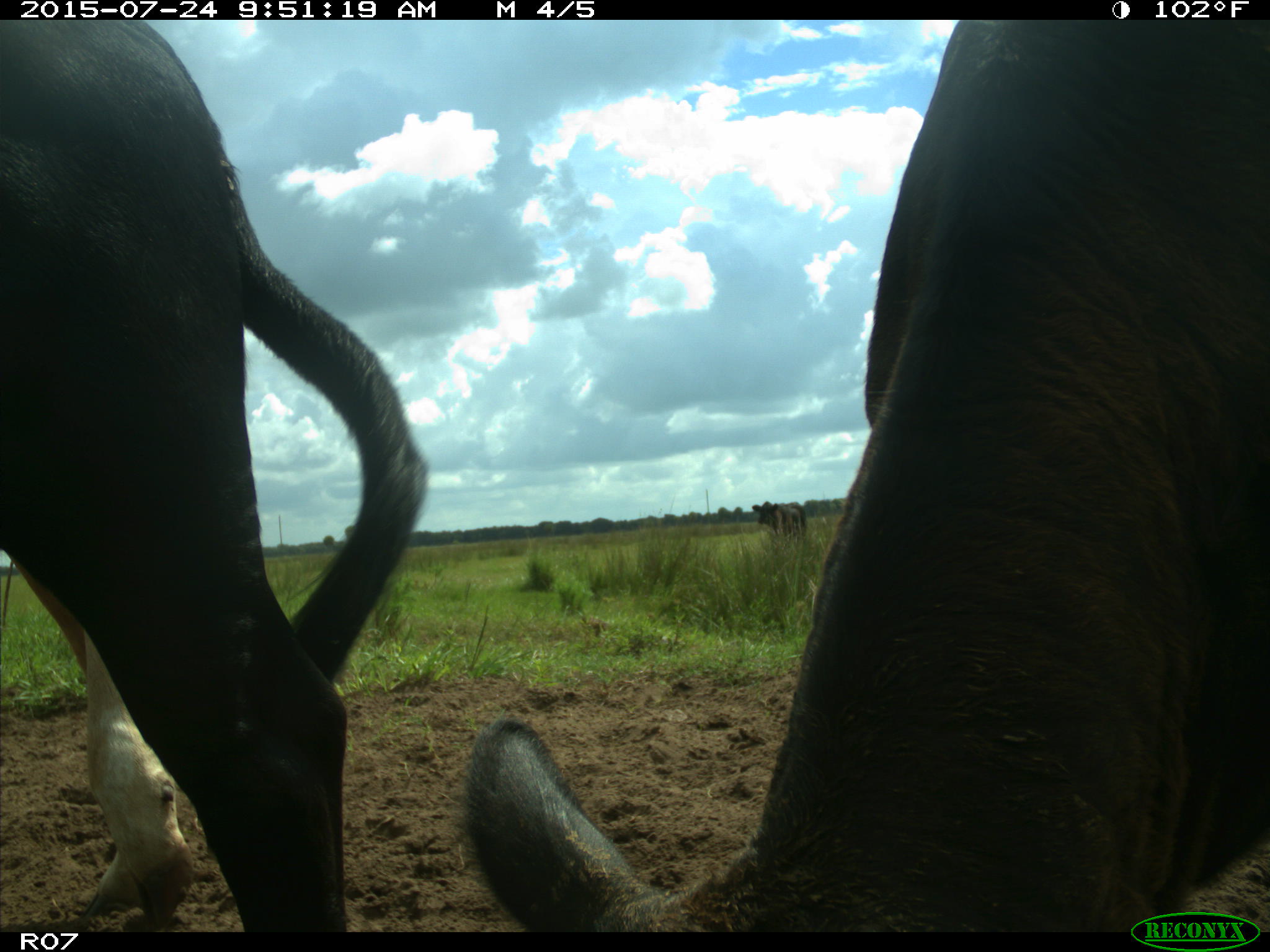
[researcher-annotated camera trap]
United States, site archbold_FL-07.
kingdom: Animalia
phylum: Chordata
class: Mammalia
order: Artiodactyla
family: Bovidae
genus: Bos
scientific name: Bos taurus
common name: domestic cow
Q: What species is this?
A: Bos taurus (domestic cow).